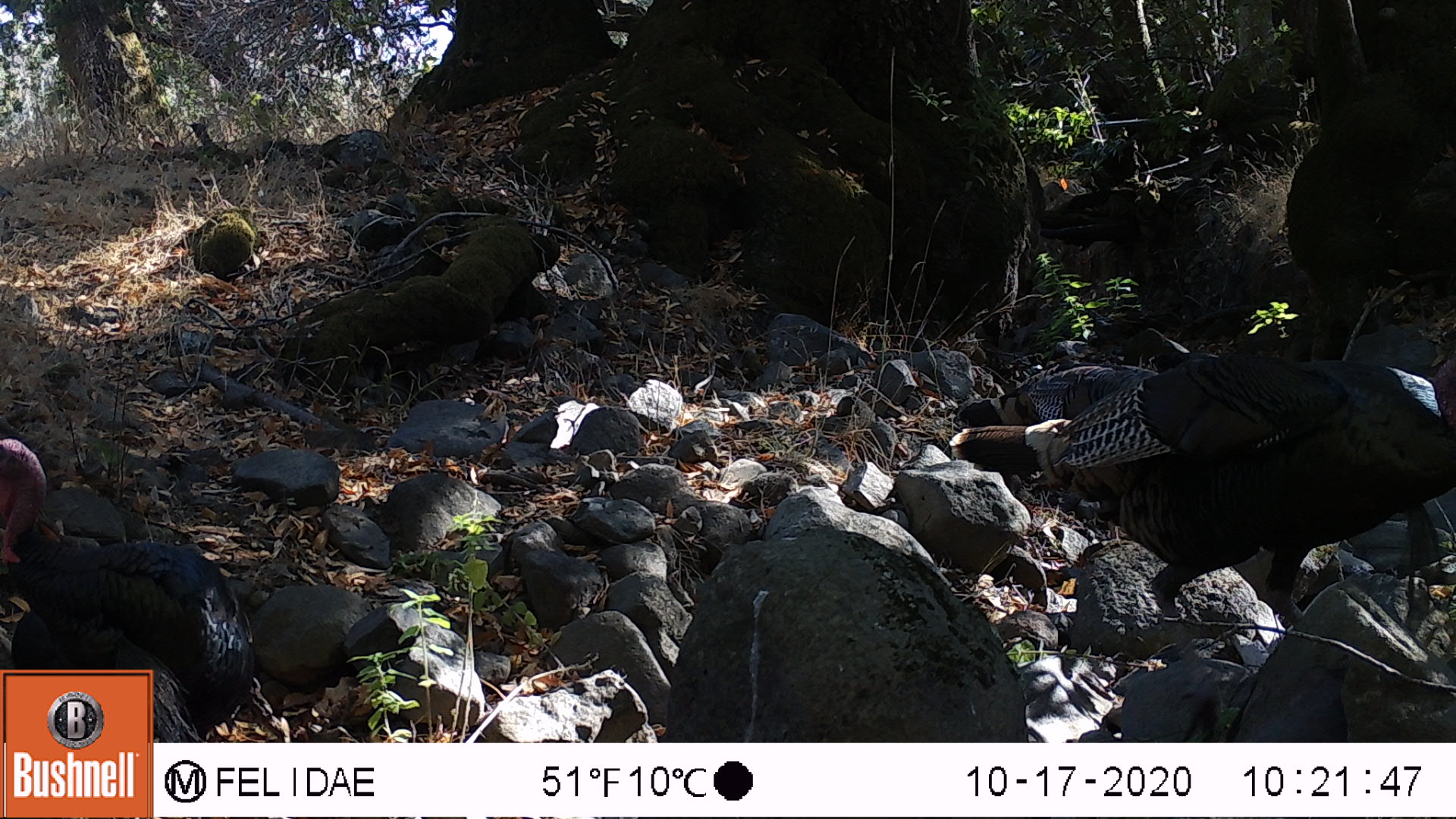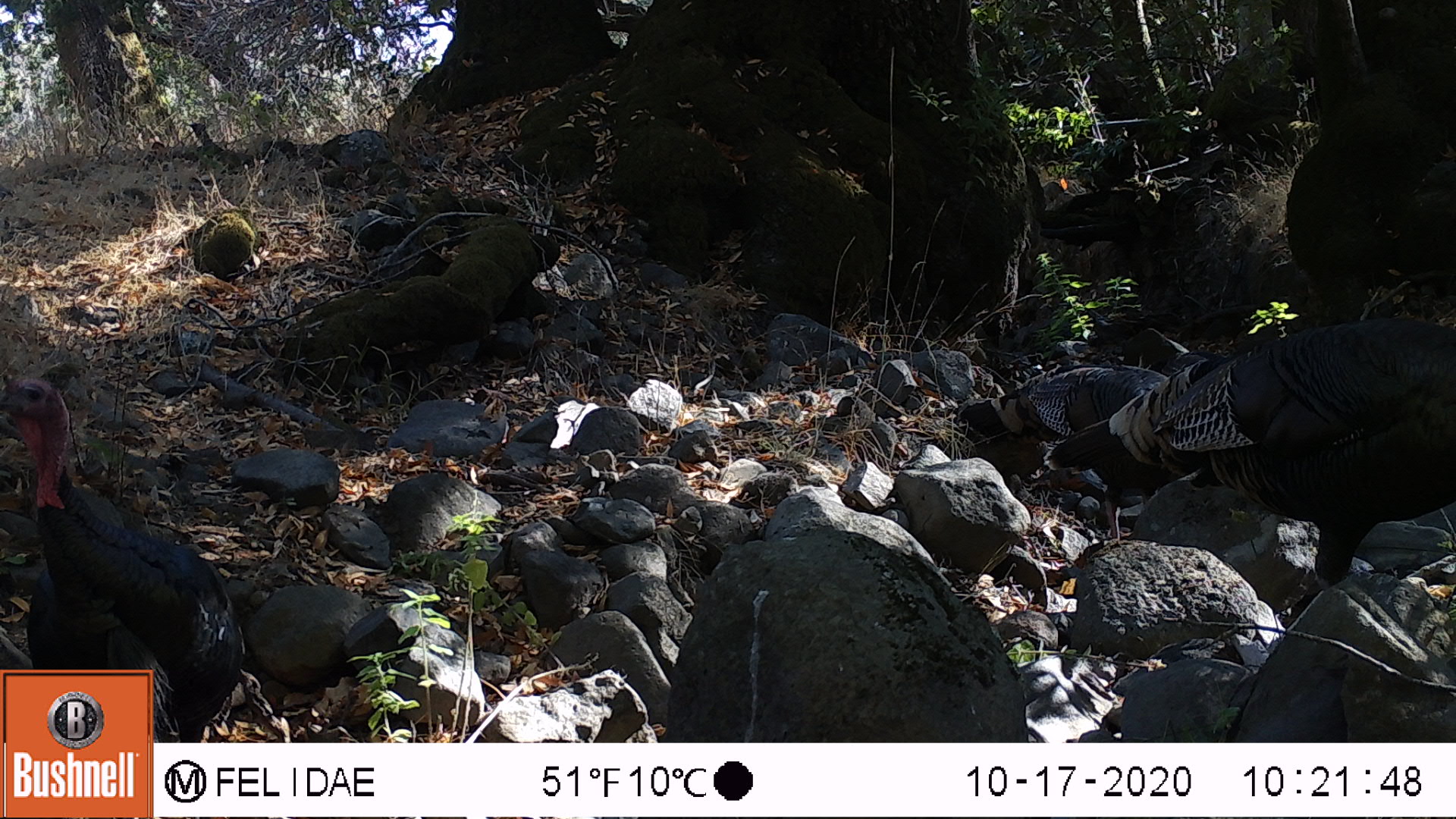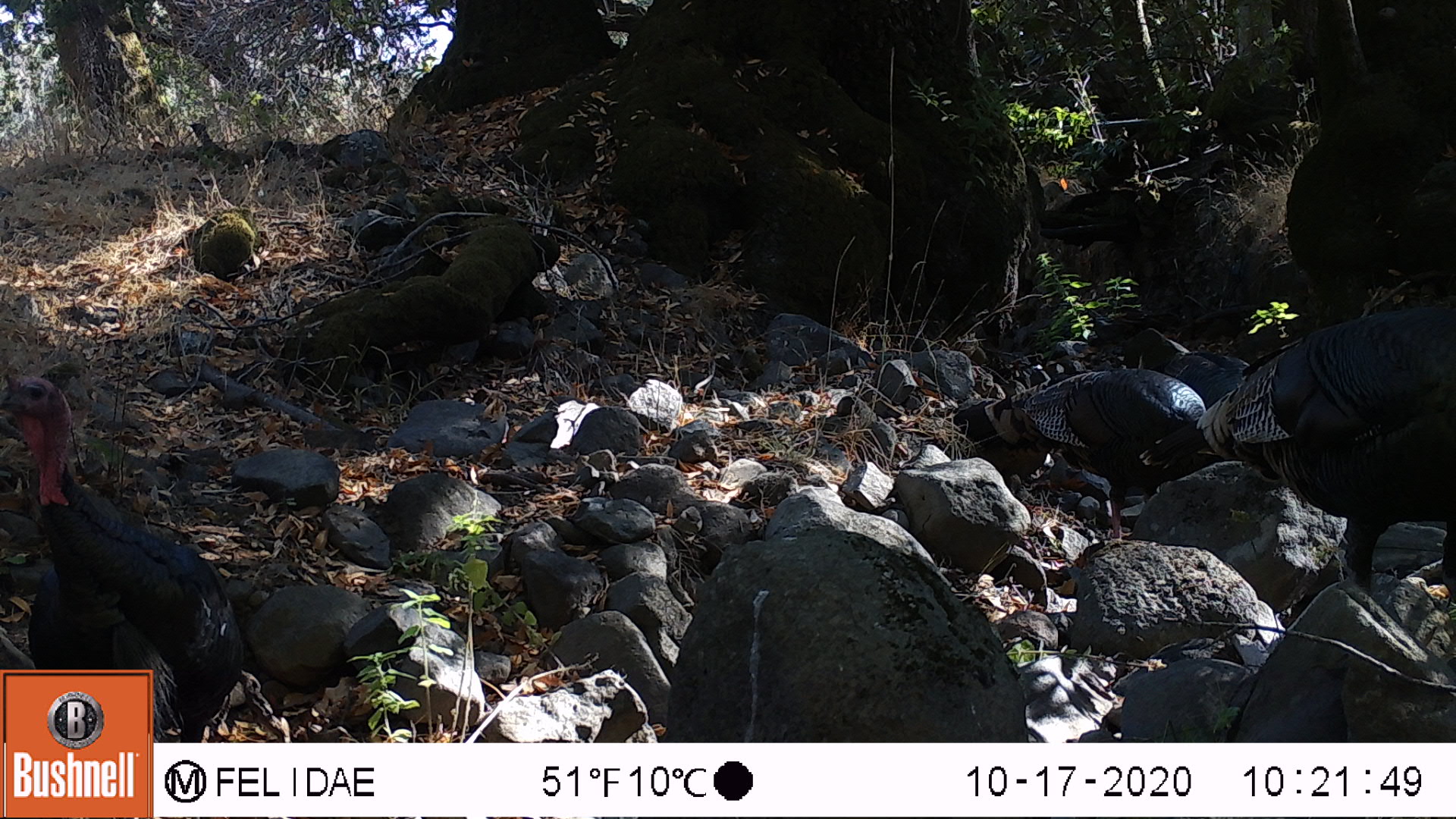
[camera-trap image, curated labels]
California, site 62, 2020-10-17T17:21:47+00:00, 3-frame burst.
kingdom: Animalia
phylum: Chordata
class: Aves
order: Cathartiformes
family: Cathartidae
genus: Cathartes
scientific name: Cathartes aura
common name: turkey vulture